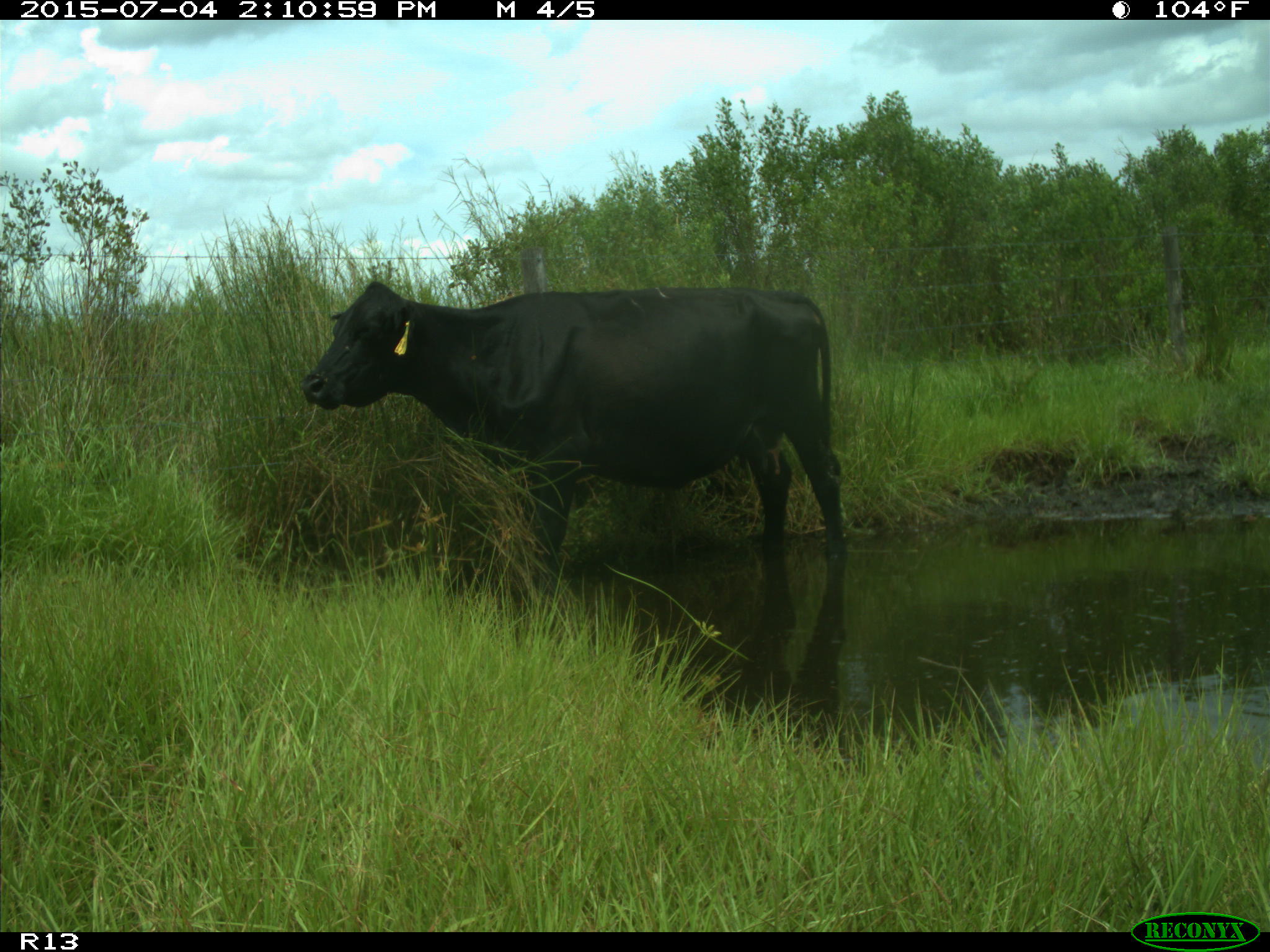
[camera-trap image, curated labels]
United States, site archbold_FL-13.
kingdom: Animalia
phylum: Chordata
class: Mammalia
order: Artiodactyla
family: Bovidae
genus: Bos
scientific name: Bos taurus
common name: domestic cow